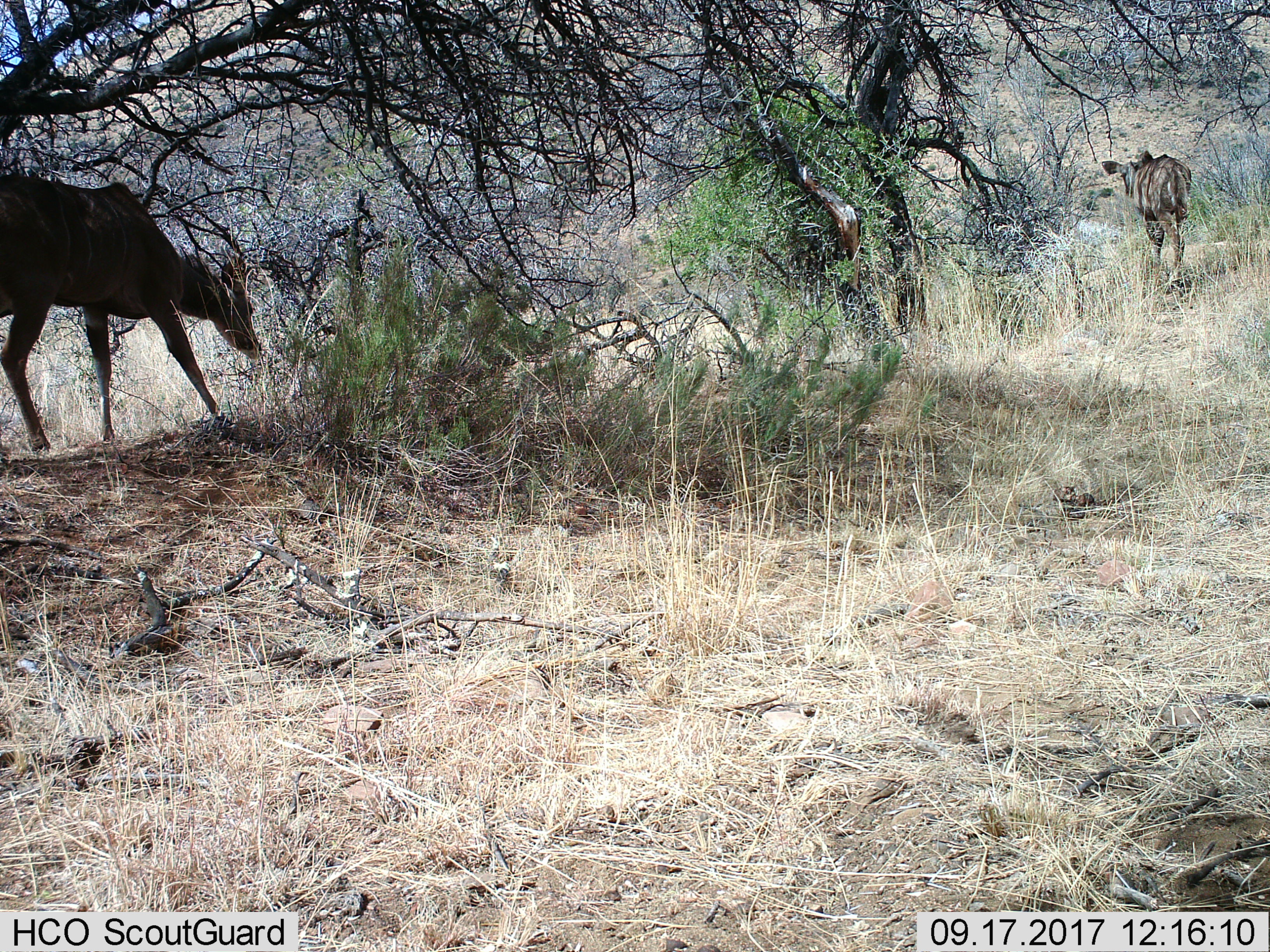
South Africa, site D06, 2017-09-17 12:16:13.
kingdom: Animalia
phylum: Chordata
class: Mammalia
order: Artiodactyla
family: Bovidae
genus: Tragelaphus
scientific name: Tragelaphus strepsiceros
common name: greater kudu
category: kudu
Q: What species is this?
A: Kudu (greater kudu) (Tragelaphus strepsiceros).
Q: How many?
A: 2.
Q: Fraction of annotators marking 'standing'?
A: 0%.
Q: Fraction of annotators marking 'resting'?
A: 0%.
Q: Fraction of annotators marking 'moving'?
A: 100%.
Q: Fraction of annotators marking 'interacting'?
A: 0%.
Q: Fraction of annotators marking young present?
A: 0%.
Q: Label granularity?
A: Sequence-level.